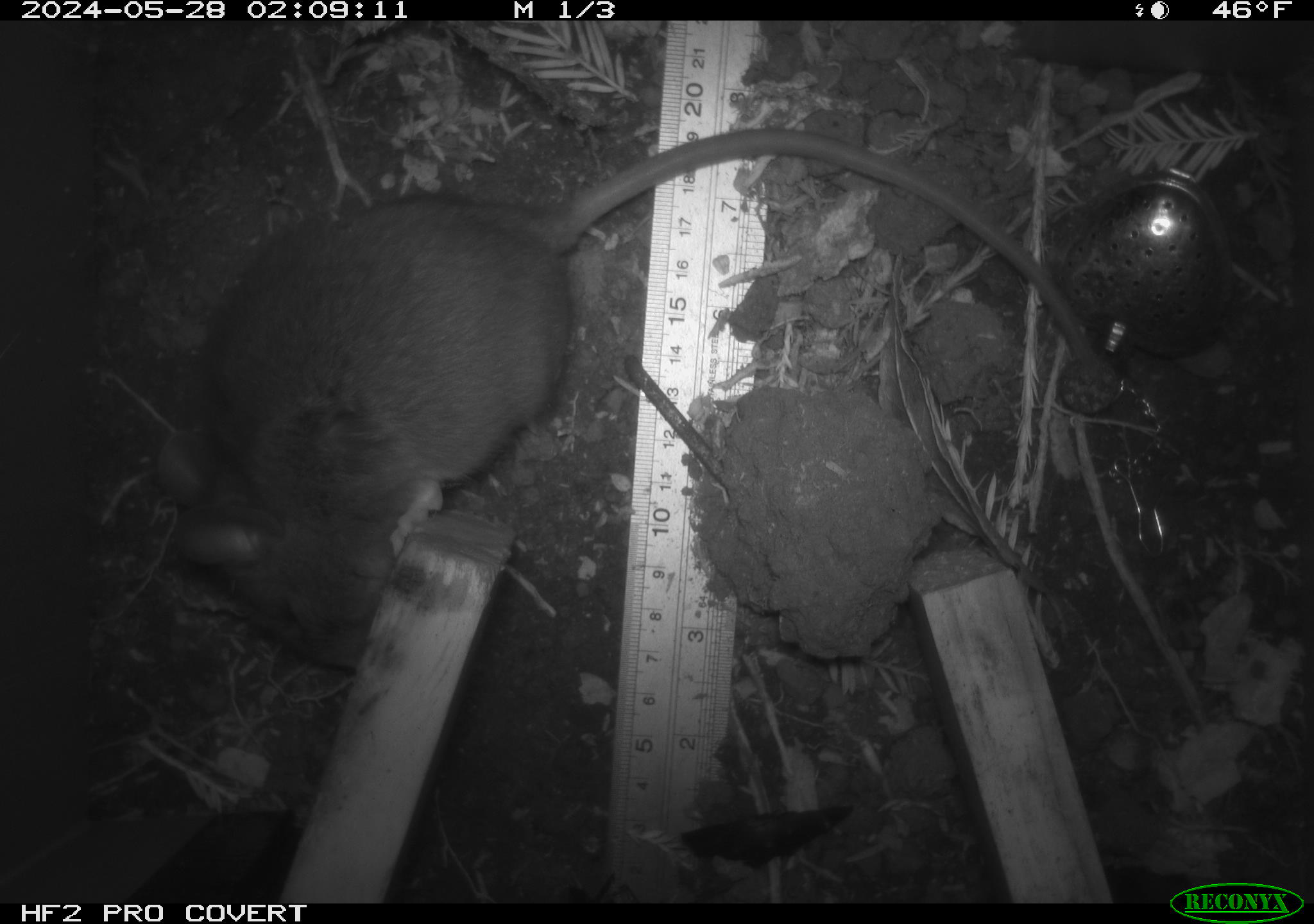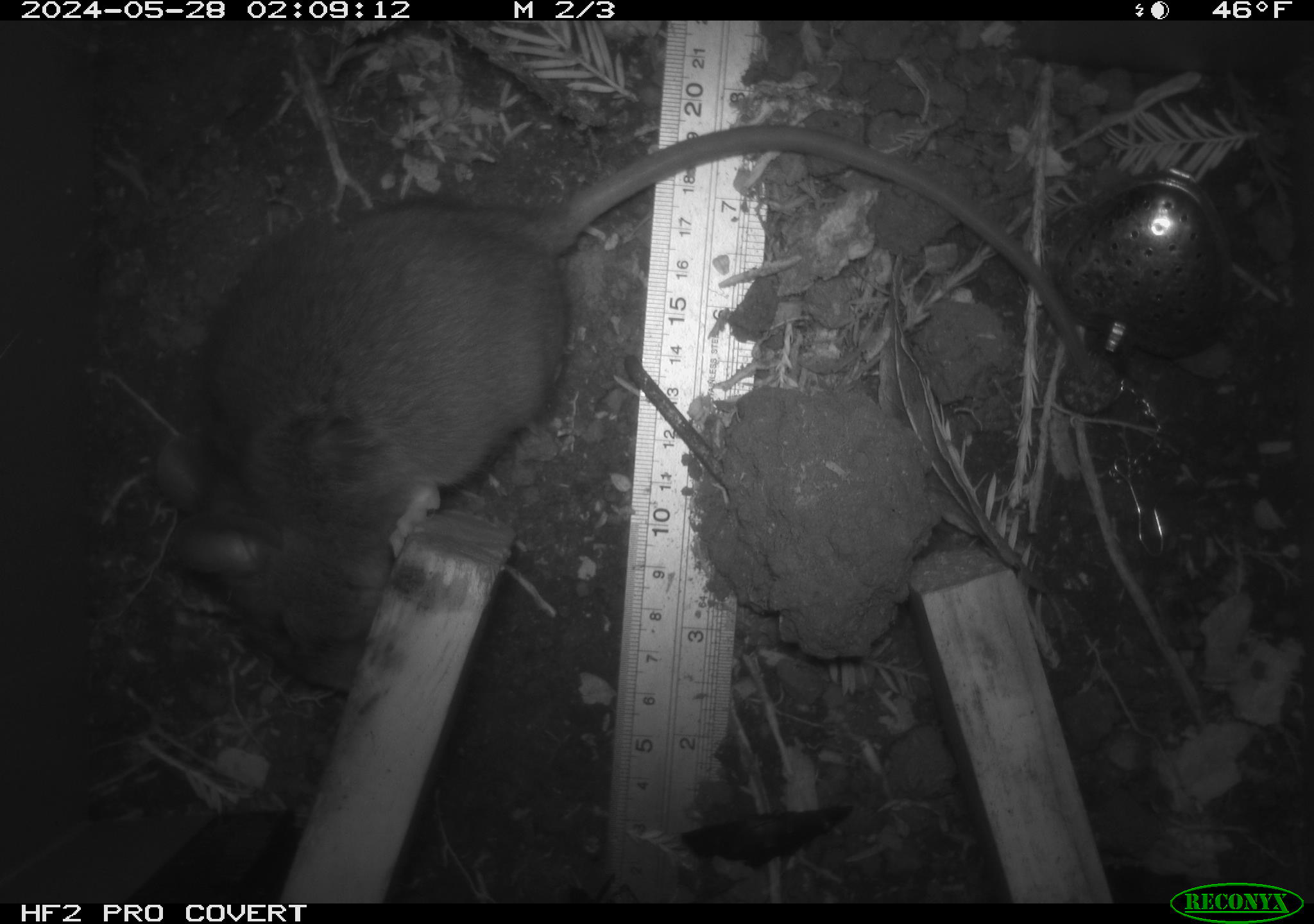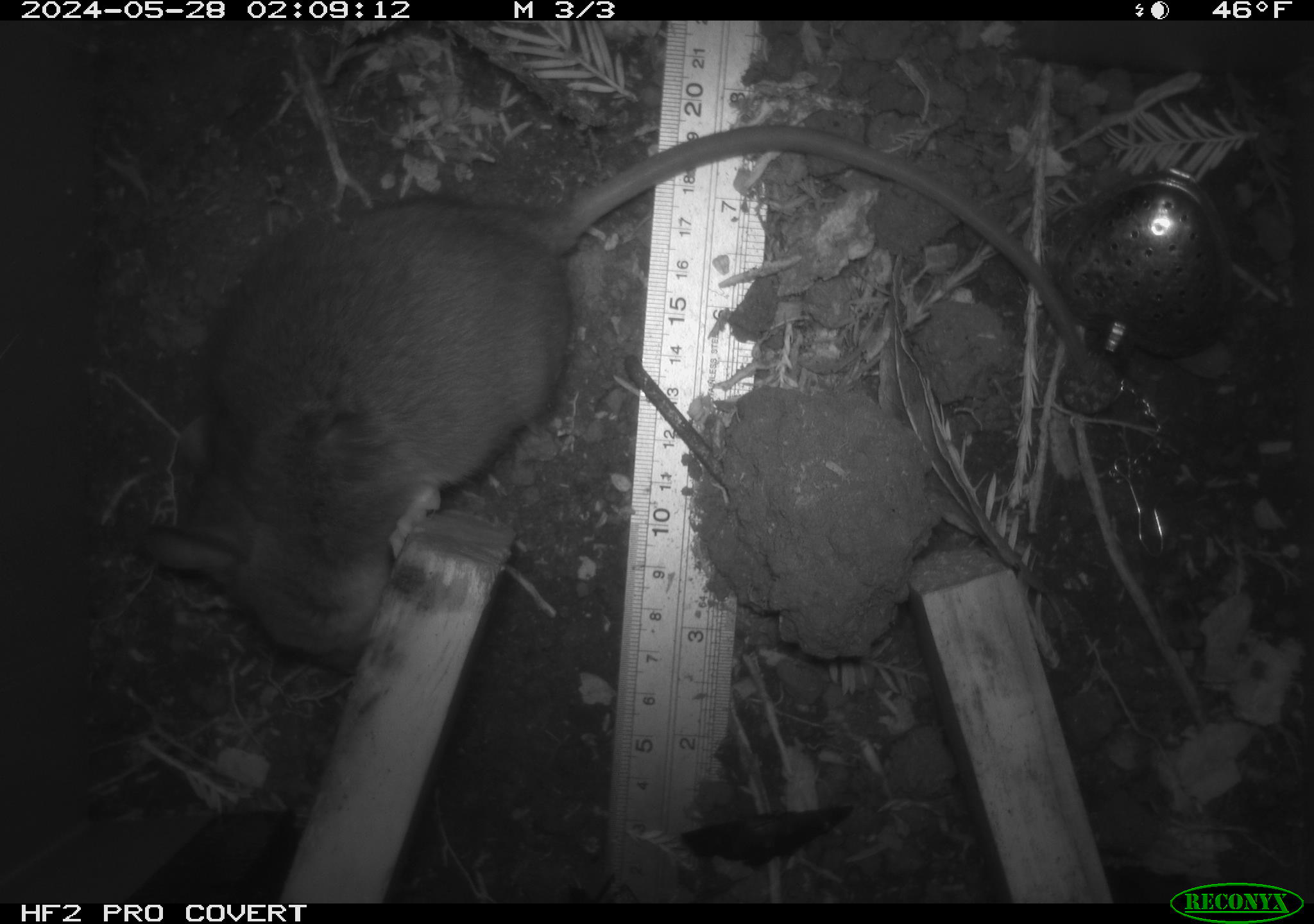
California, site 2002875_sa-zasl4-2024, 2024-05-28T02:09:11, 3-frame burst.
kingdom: Animalia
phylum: Chordata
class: Mammalia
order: Rodentia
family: Cricetidae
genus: Neotoma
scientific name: Neotoma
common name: pack rat or woodrat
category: neotoma species